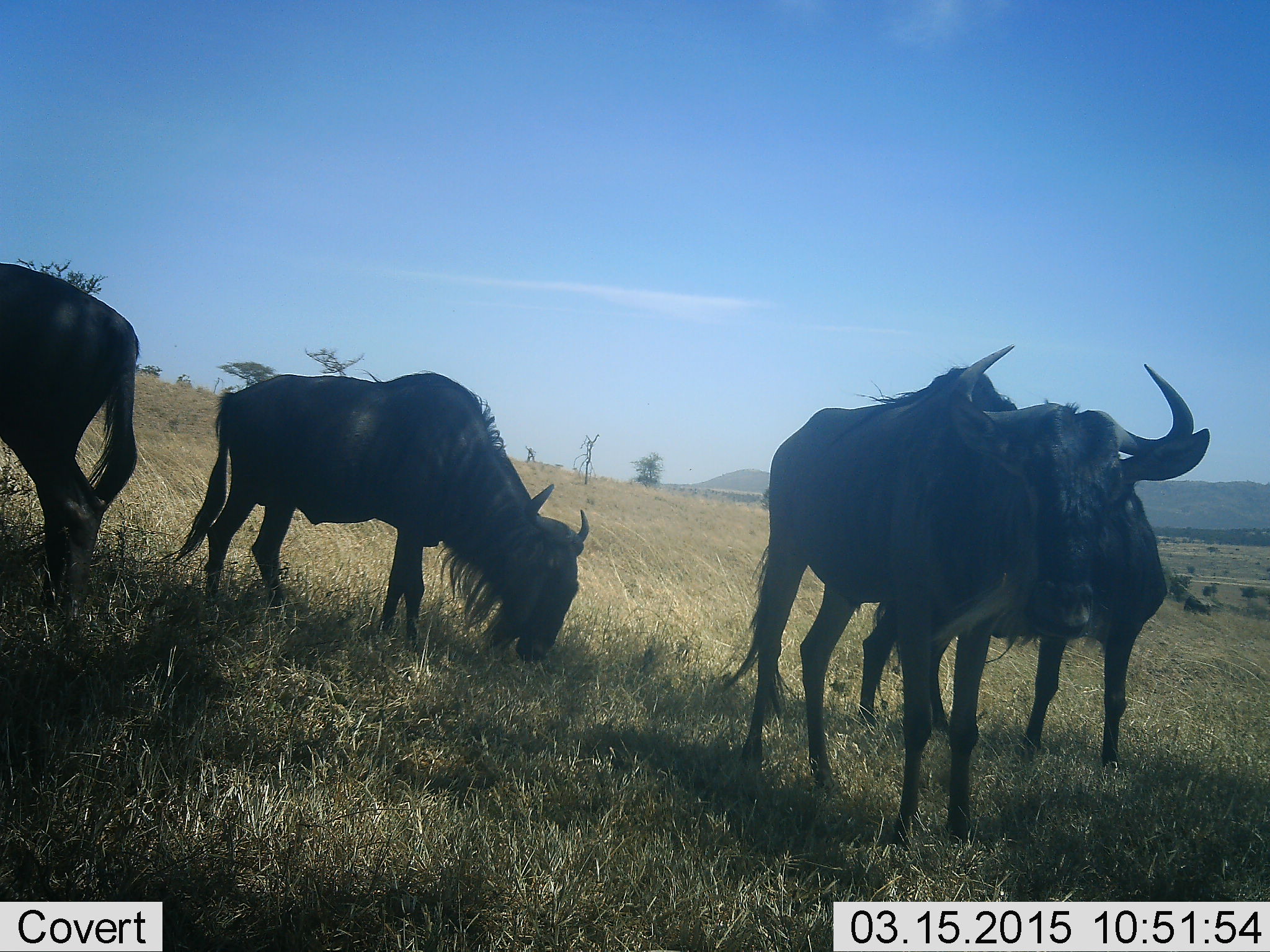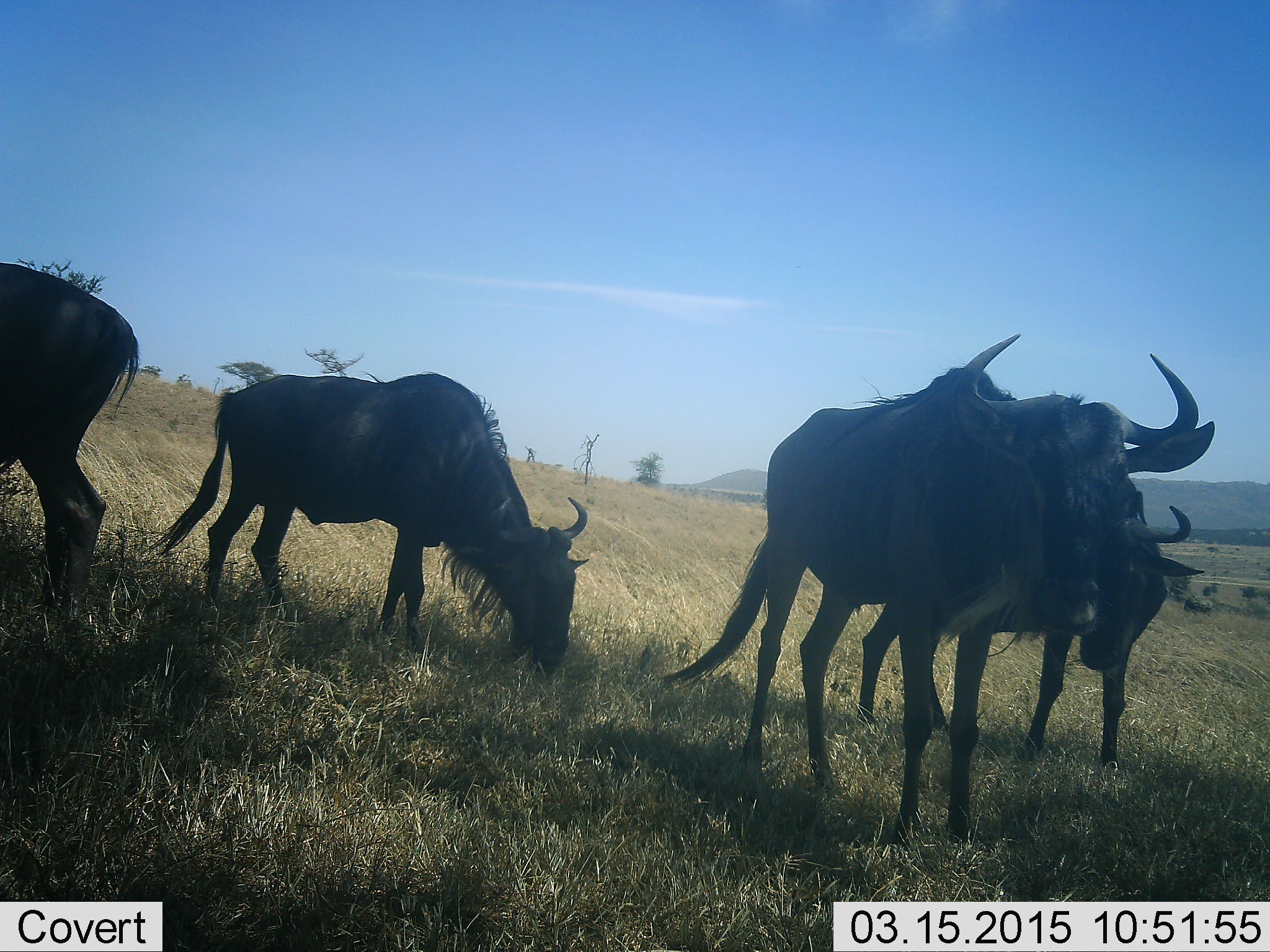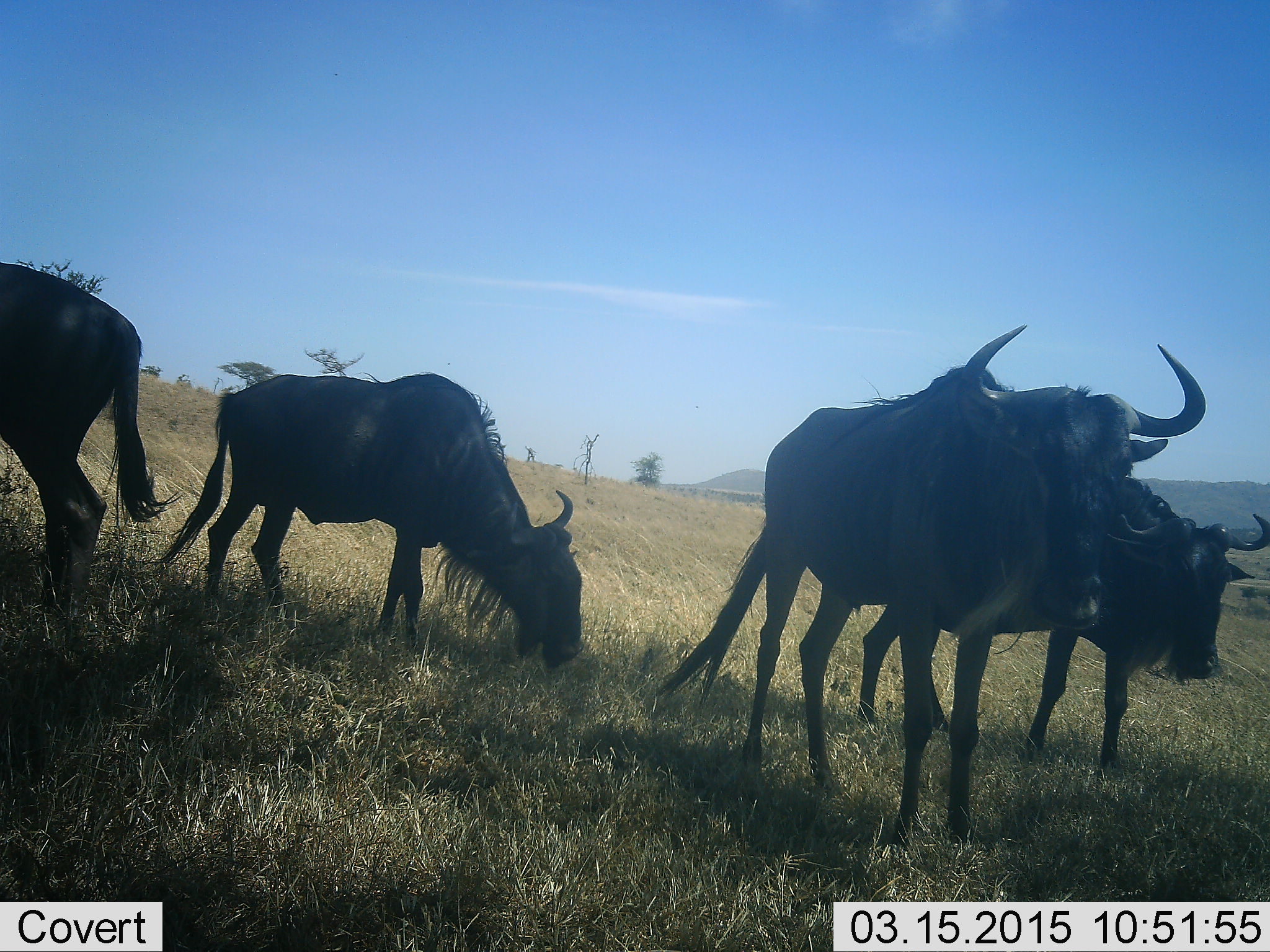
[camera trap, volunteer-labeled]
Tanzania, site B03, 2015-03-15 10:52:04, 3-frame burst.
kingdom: Animalia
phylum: Chordata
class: Mammalia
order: Artiodactyla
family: Bovidae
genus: Connochaetes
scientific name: Connochaetes taurinus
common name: blue wildebeest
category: wildebeest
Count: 4.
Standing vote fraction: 89%.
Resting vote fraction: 22%.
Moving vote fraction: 0%.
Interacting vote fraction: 0%.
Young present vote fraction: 0%.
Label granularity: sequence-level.